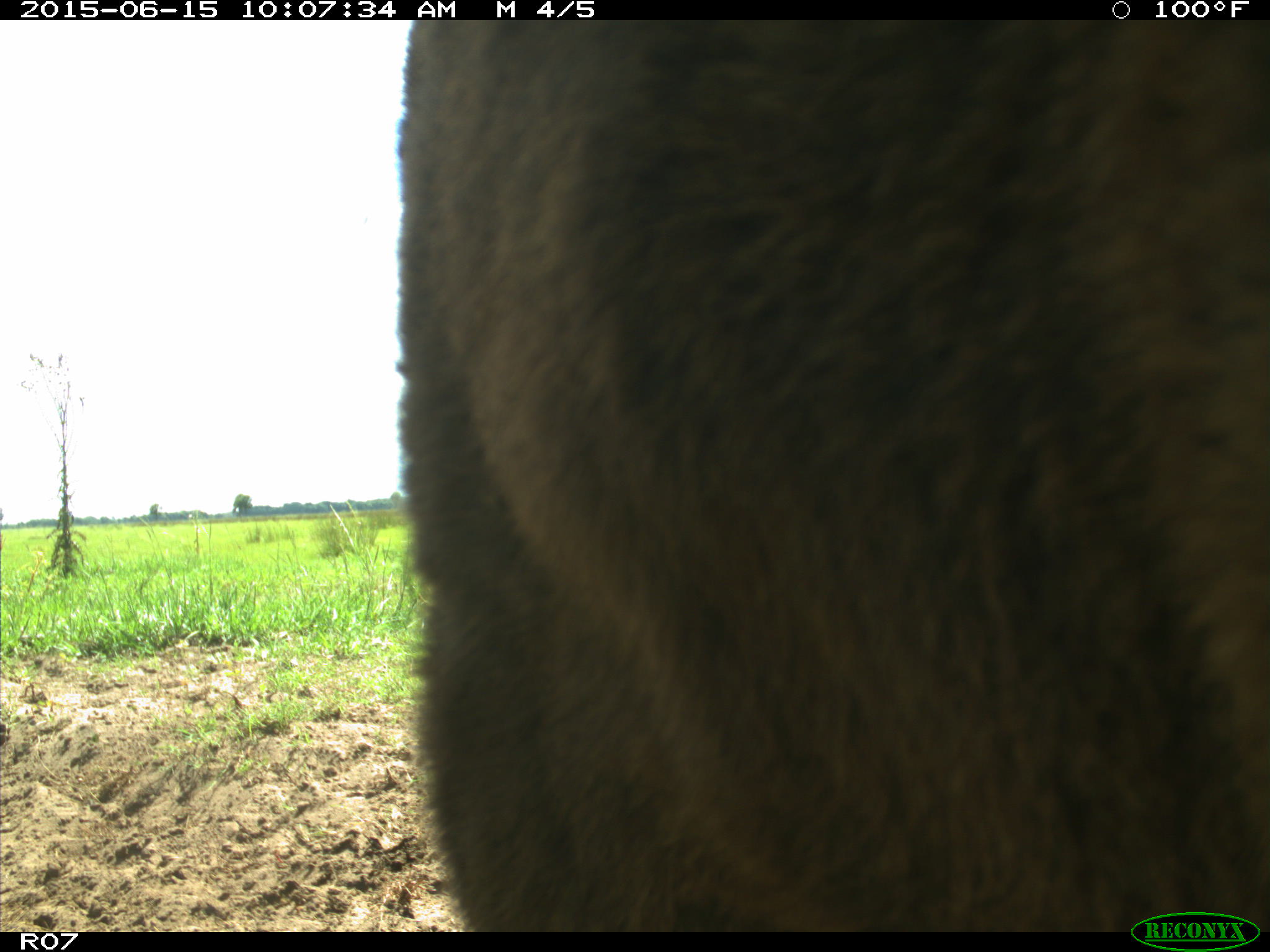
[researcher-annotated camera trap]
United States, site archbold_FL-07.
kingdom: Animalia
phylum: Chordata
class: Mammalia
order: Artiodactyla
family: Bovidae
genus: Bos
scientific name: Bos taurus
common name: domestic cow